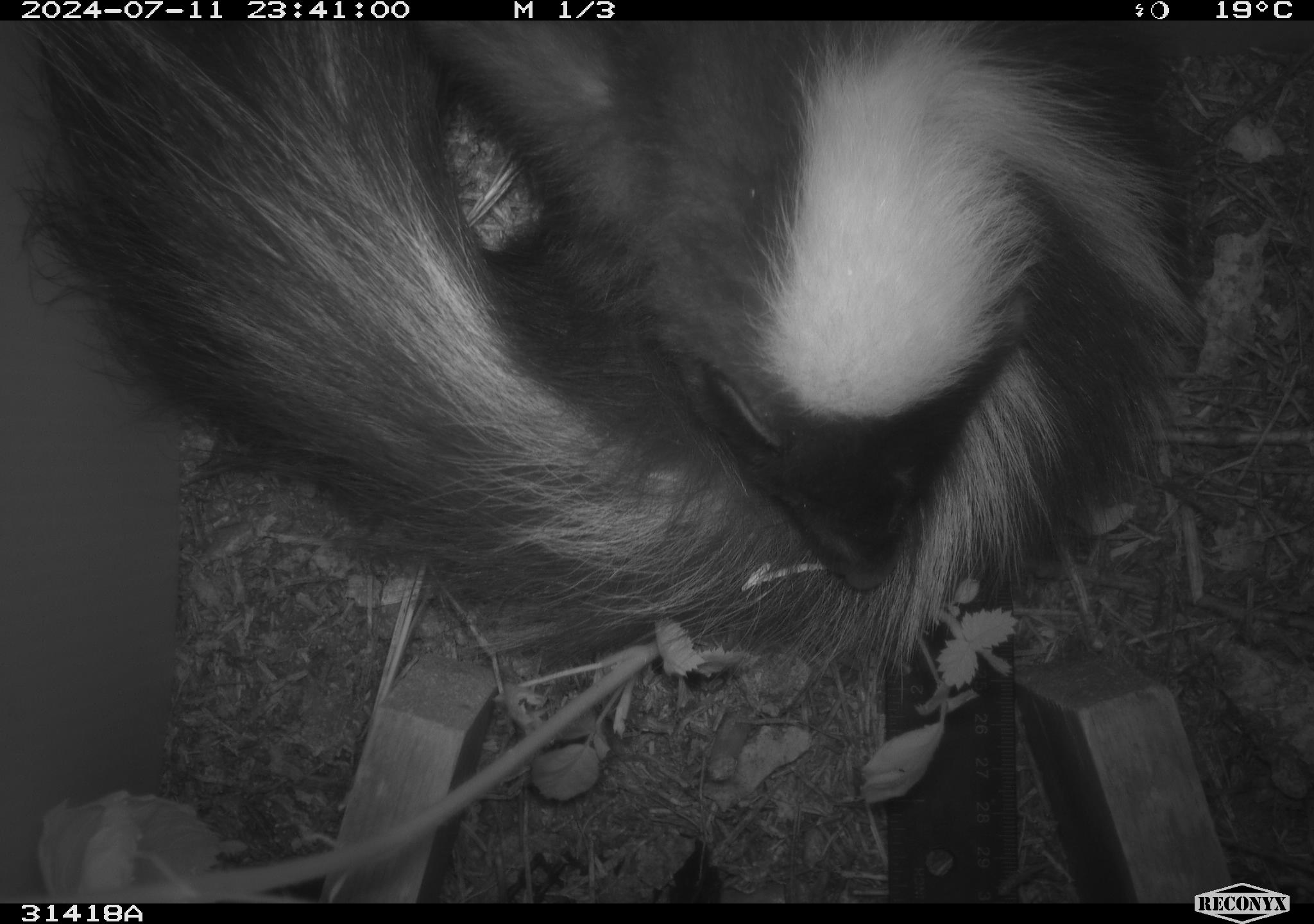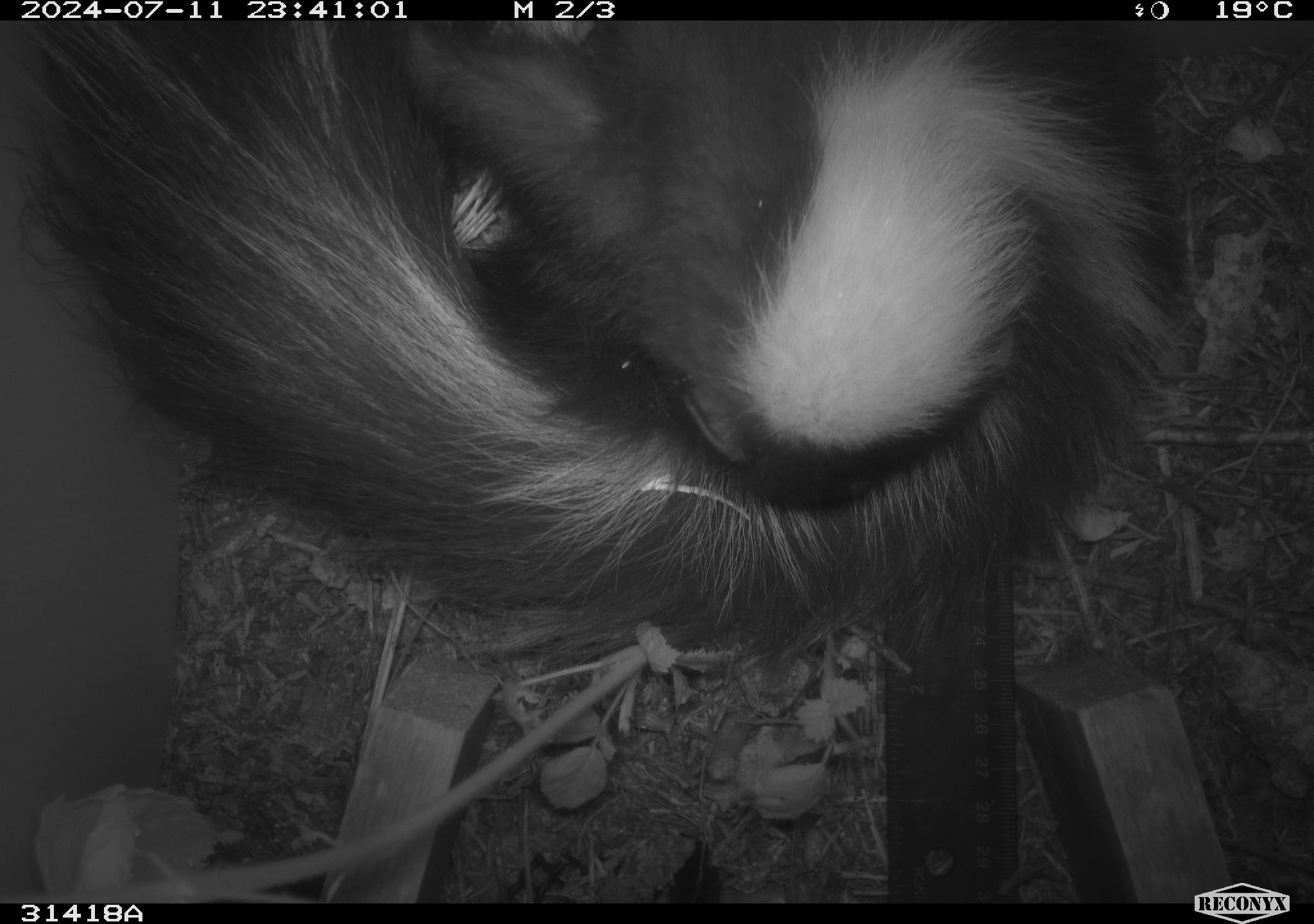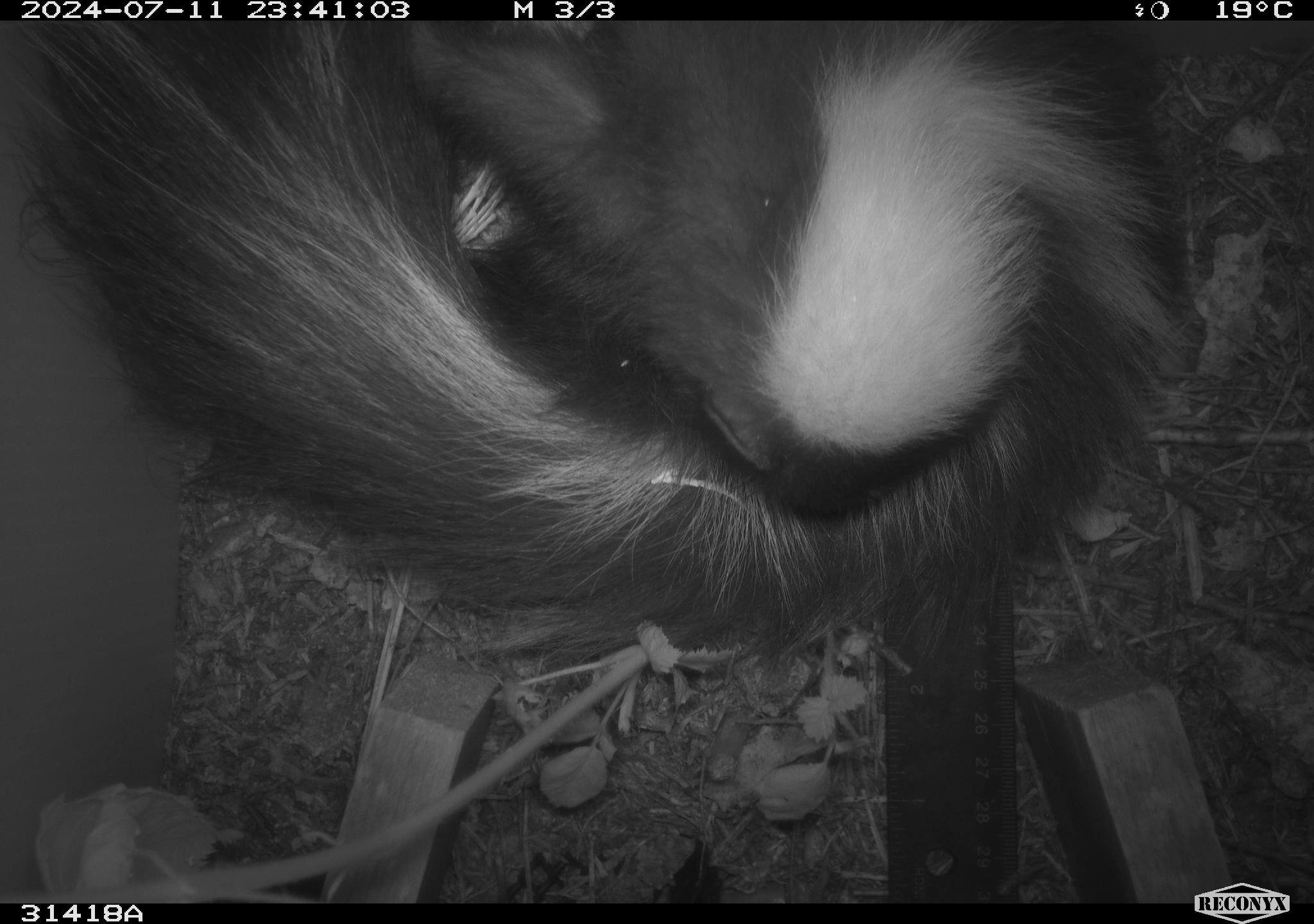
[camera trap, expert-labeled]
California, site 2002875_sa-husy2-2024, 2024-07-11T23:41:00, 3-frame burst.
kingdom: Animalia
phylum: Chordata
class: Mammalia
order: Carnivora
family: Mephitidae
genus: Mephitis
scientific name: Mephitis mephitis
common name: striped skunk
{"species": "striped skunk (Mephitis mephitis)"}